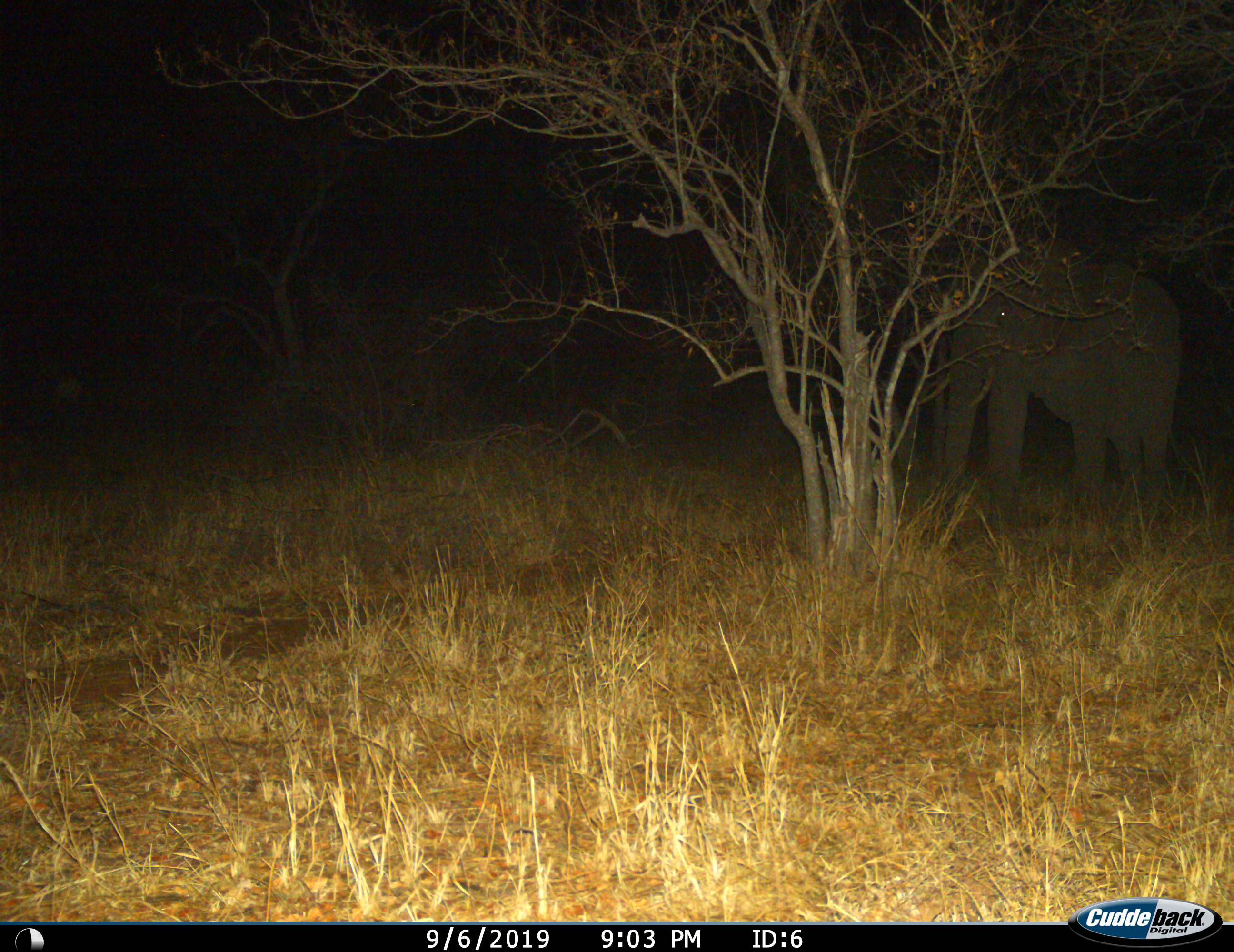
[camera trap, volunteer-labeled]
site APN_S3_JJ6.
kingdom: Animalia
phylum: Chordata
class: Mammalia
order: Proboscidea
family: Elephantidae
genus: Loxodonta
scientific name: Loxodonta africana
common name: african bush elephant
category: elephant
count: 1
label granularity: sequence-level